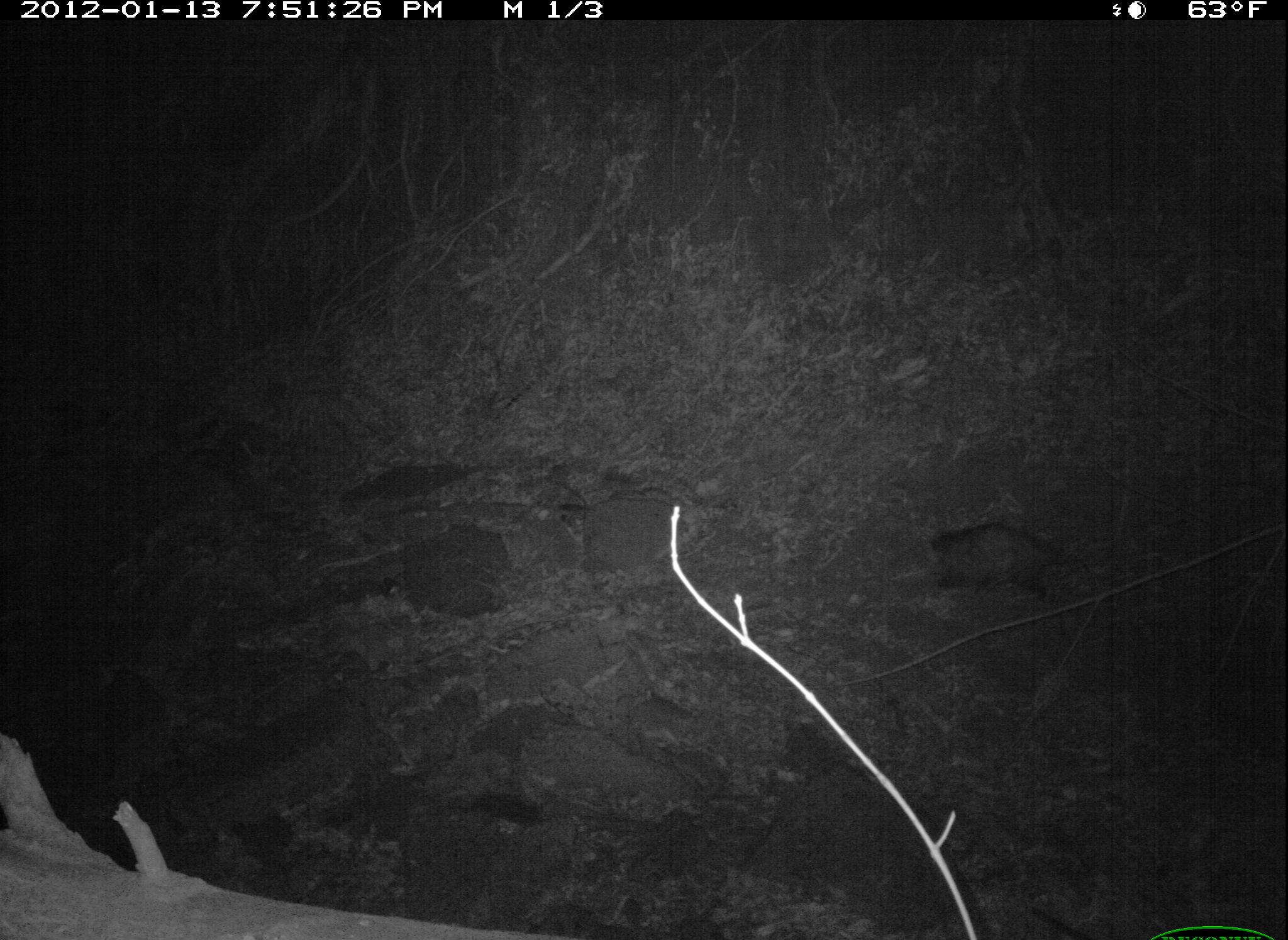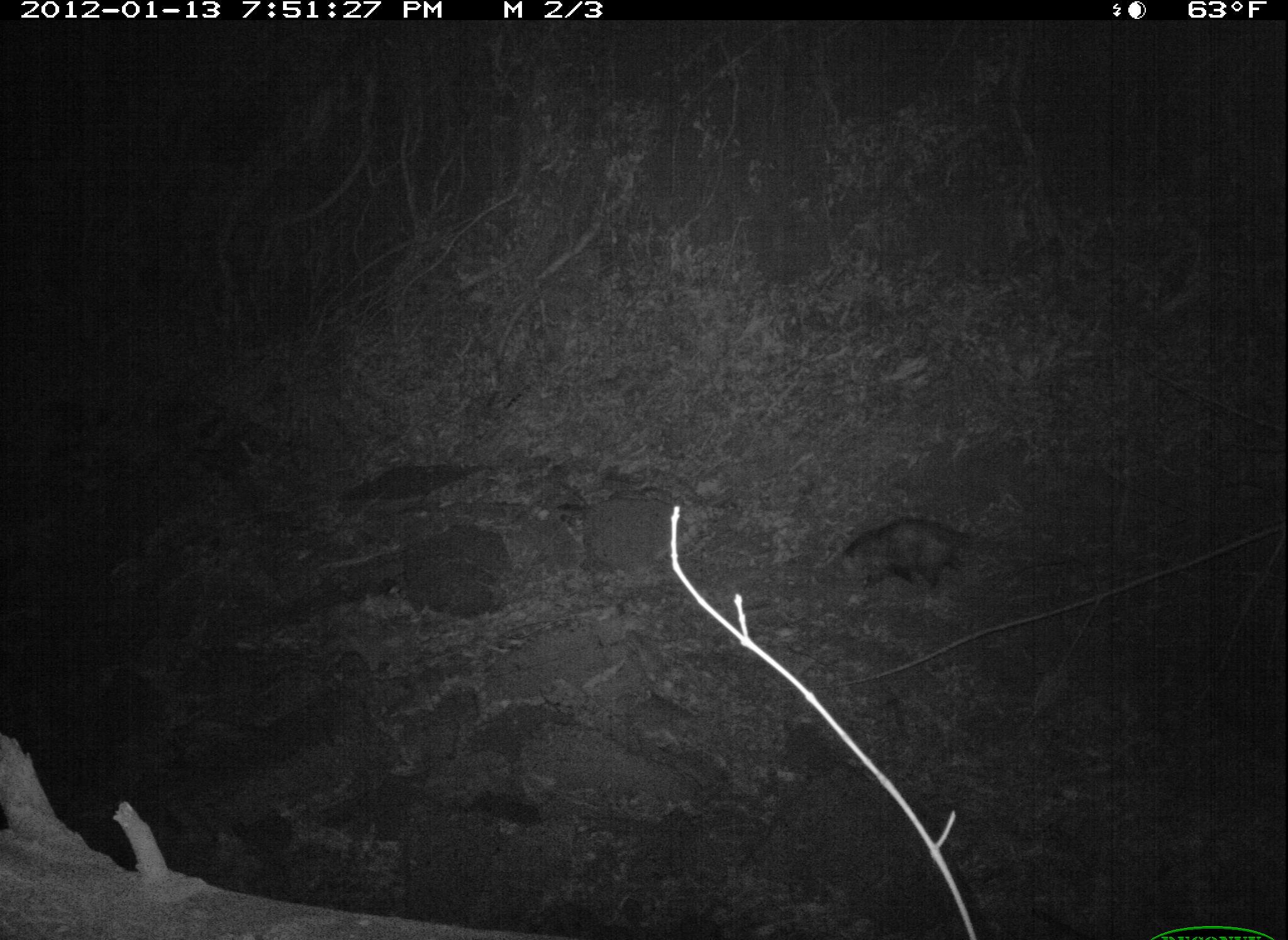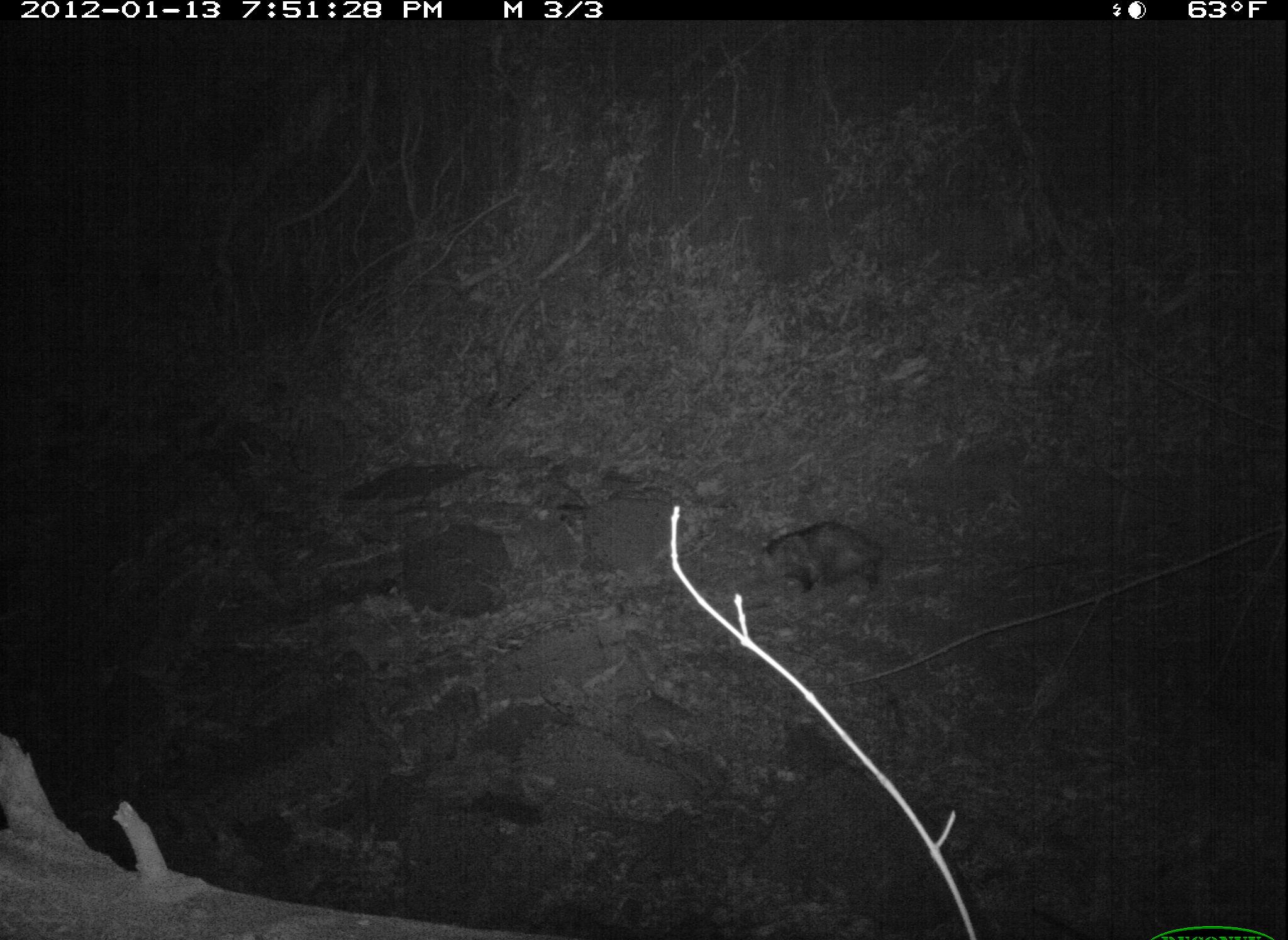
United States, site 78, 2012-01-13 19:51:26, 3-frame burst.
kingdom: Animalia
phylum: Chordata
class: Mammalia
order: Didelphimorphia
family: Didelphidae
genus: Didelphis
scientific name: Didelphis virginiana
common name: virginia opossum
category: opossum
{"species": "opossum (virginia opossum) (Didelphis virginiana)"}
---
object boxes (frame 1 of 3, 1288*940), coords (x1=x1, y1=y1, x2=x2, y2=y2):
opossum: (x1=914, y1=514, x2=1119, y2=615)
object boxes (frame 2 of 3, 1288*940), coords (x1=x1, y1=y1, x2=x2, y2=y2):
opossum: (x1=811, y1=511, x2=1037, y2=609)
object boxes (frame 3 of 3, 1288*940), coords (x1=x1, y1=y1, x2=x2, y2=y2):
opossum: (x1=758, y1=506, x2=935, y2=609)